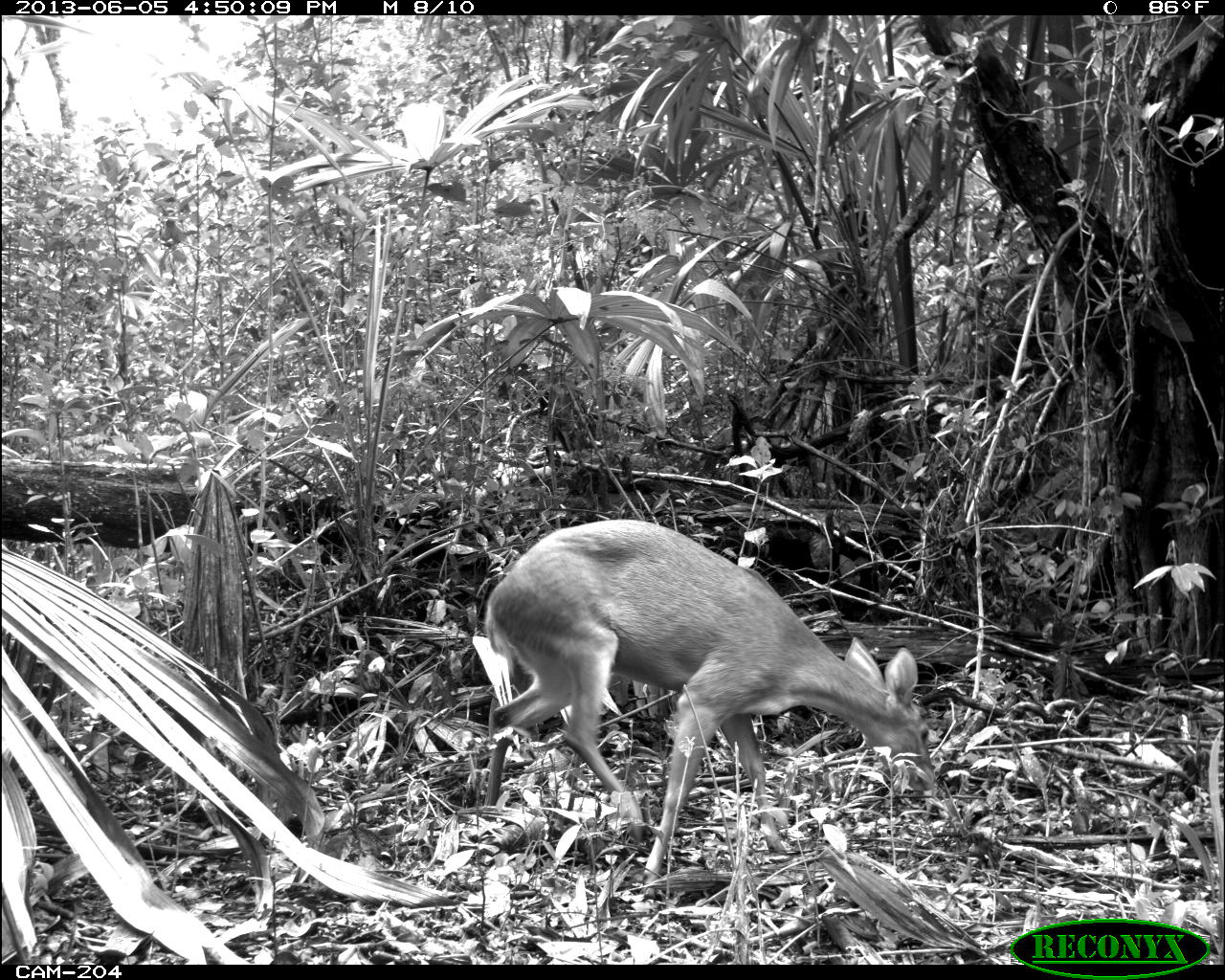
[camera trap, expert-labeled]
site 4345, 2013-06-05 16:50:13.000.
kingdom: Animalia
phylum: Chordata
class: Mammalia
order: Artiodactyla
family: Cervidae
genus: Odocoileus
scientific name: Odocoileus pandora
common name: yucatán brown brocket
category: mazama pandora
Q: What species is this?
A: Mazama pandora (yucatán brown brocket) (Odocoileus pandora).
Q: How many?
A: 1.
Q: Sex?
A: Female.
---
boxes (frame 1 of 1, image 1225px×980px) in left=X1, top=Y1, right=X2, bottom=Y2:
mazama pandora: left=480, top=515, right=935, bottom=898